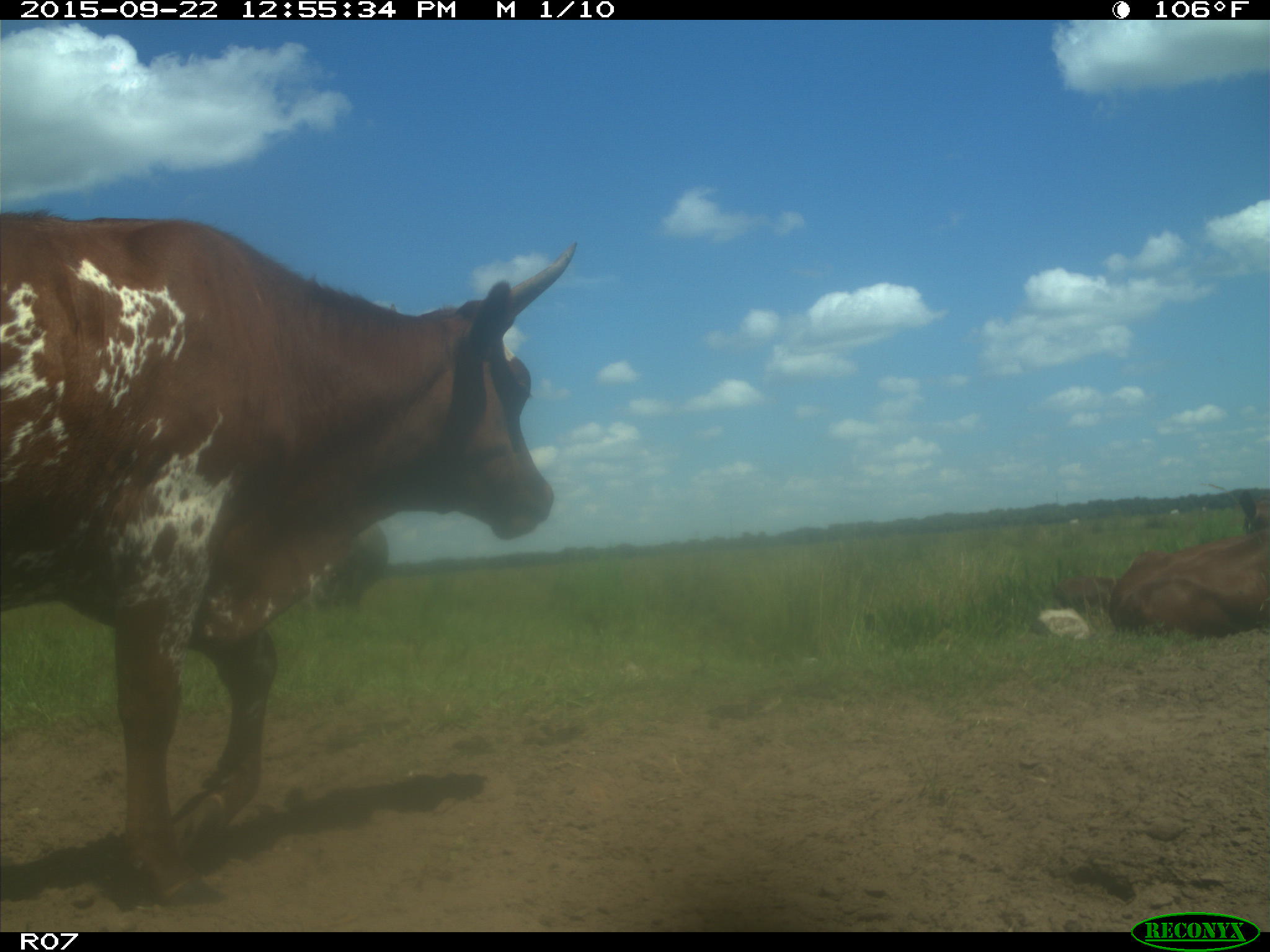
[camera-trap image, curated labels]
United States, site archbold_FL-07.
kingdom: Animalia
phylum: Chordata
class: Mammalia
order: Artiodactyla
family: Bovidae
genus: Bos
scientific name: Bos taurus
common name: domestic cow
Bos taurus (domestic cow).